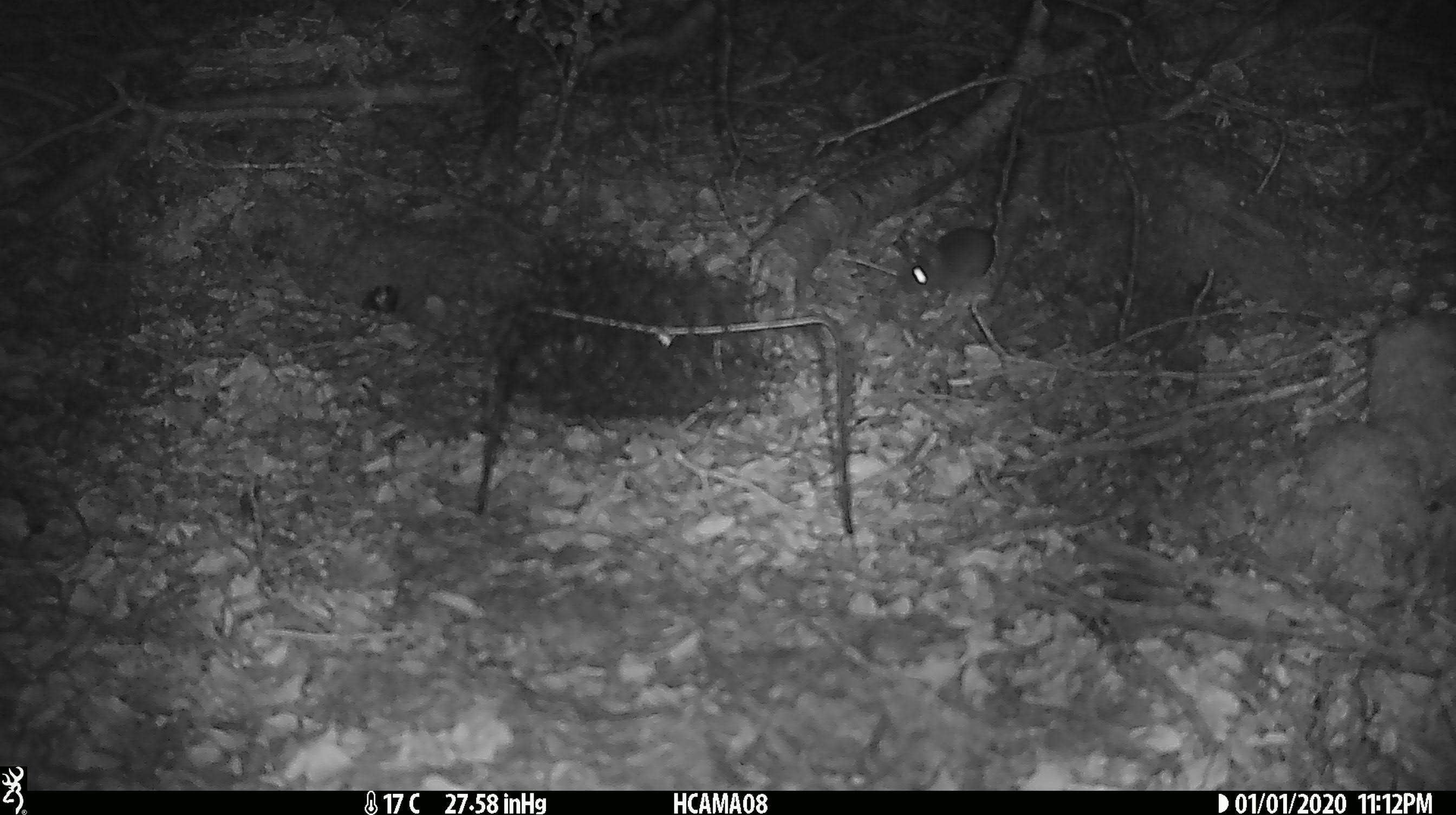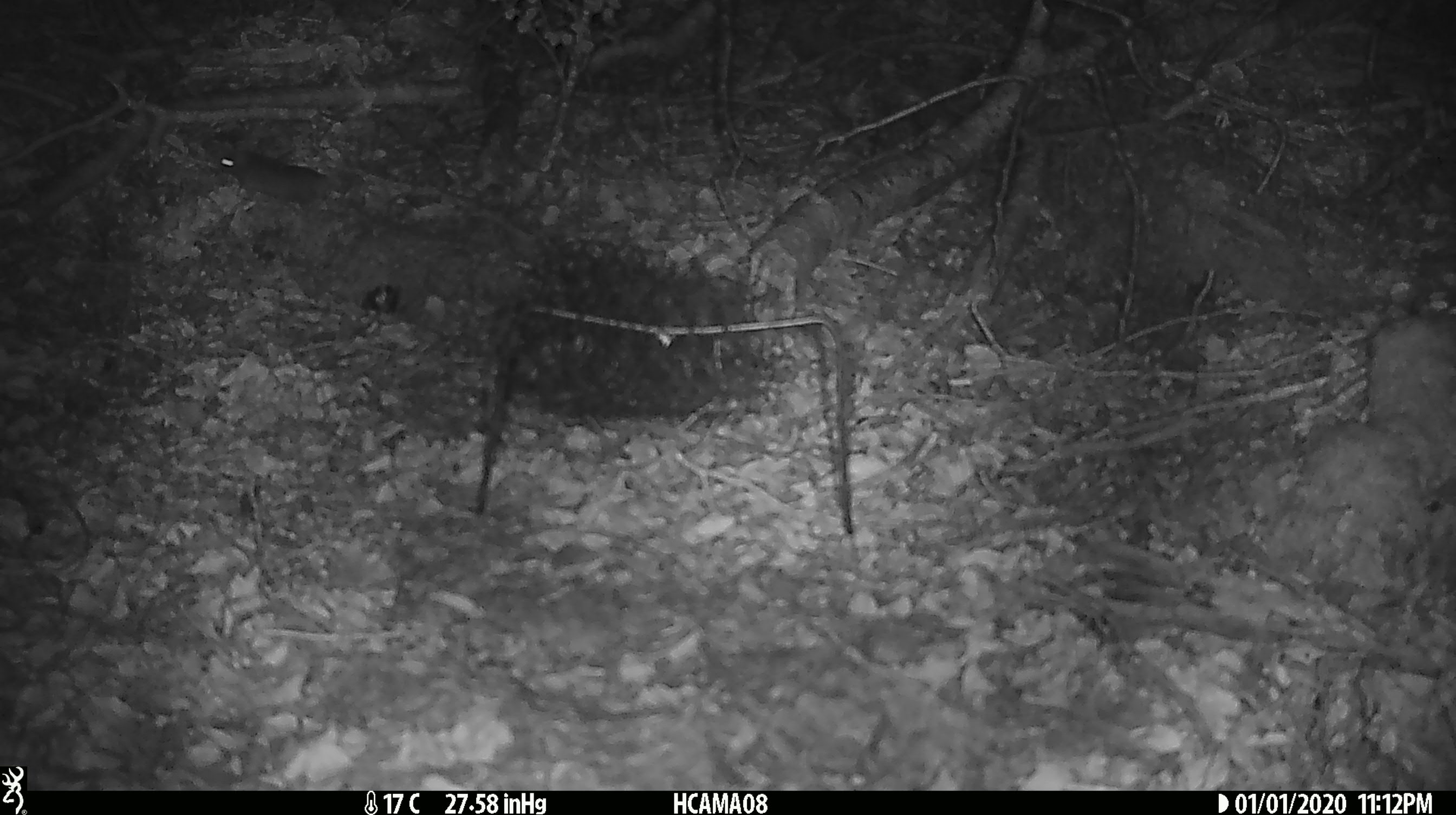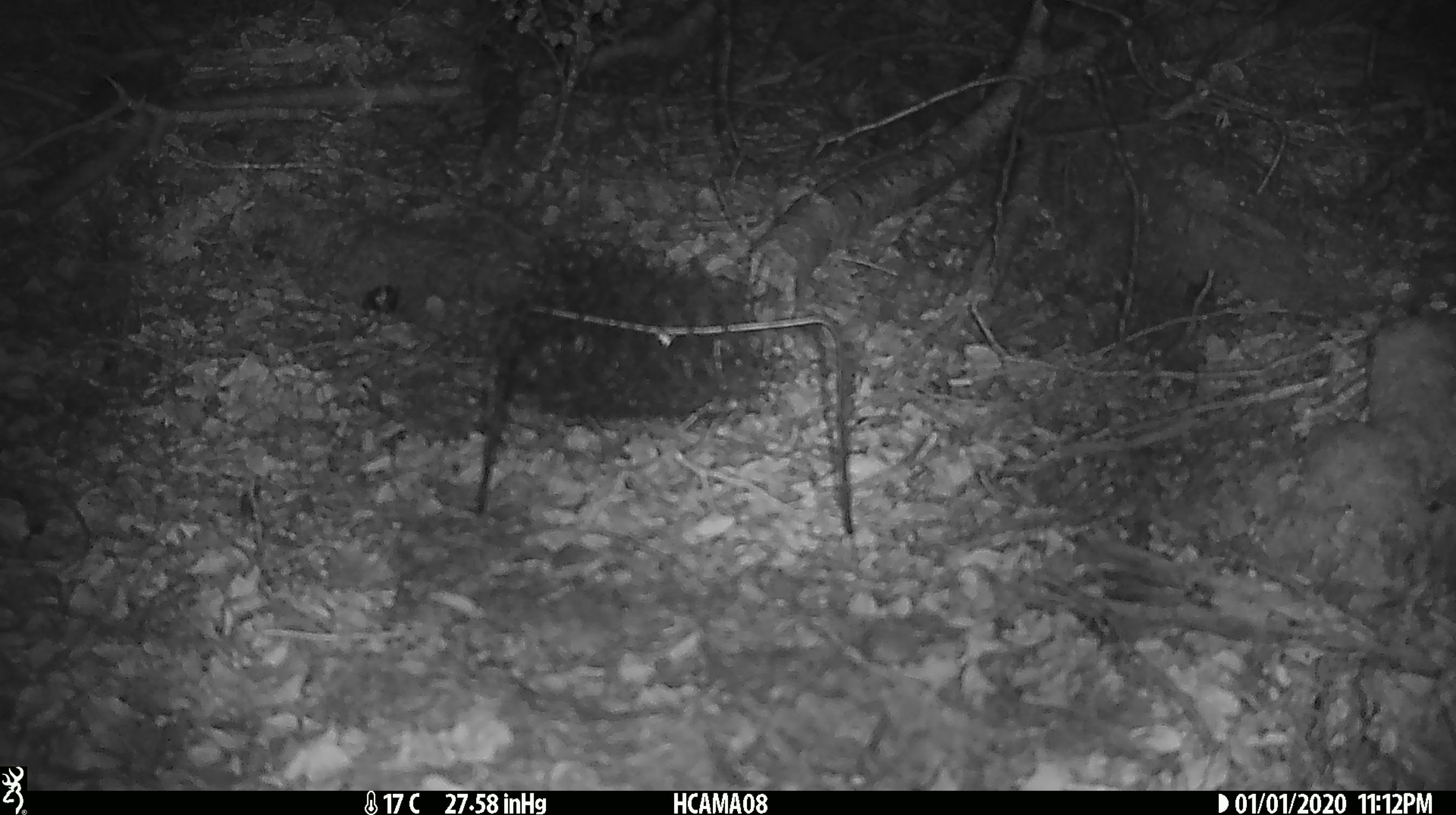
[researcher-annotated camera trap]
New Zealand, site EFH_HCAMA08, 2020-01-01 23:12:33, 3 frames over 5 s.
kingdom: Animalia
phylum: Chordata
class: Mammalia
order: Rodentia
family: Muridae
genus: Mus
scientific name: Mus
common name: mouse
Mouse (Mus).